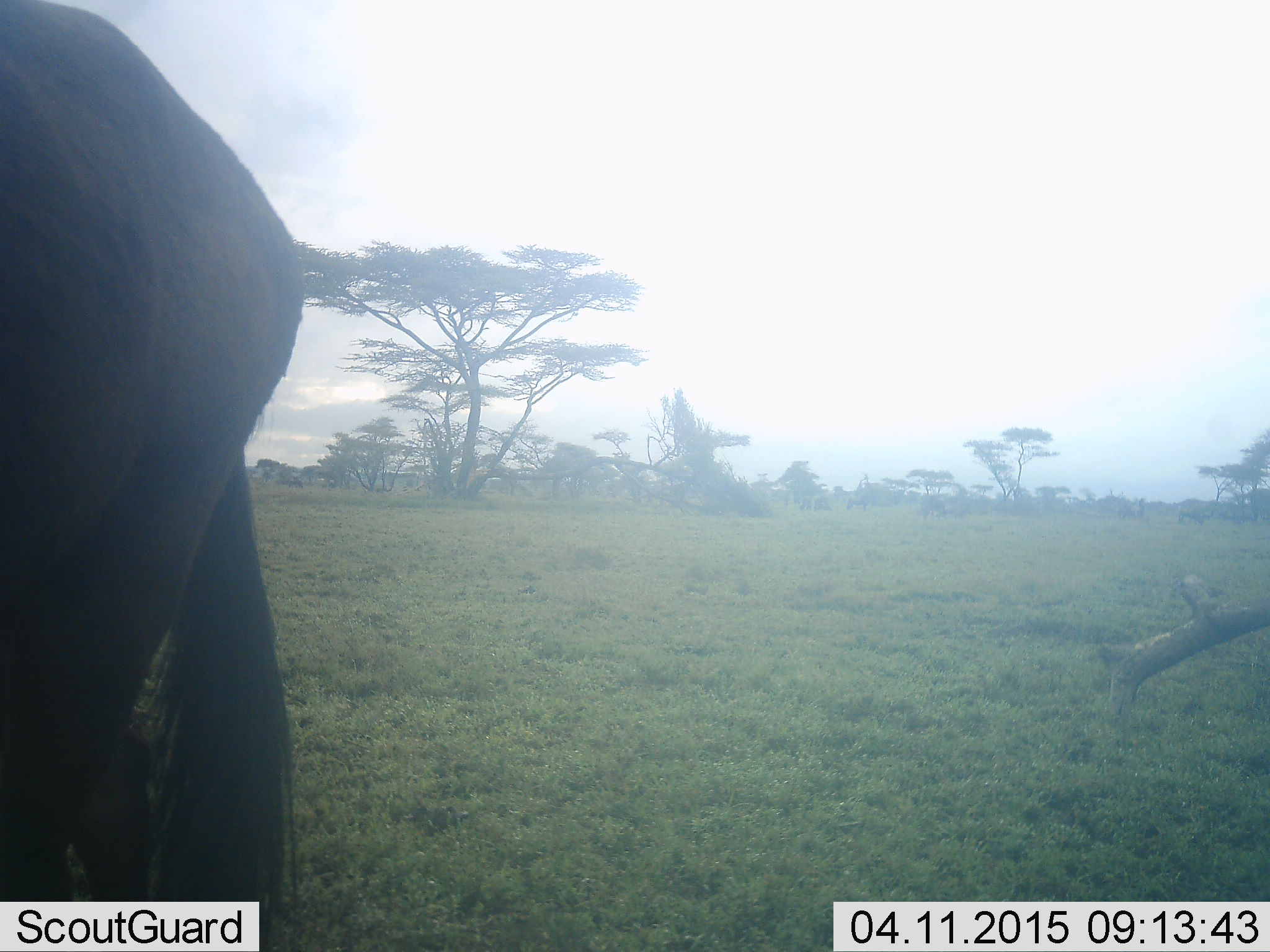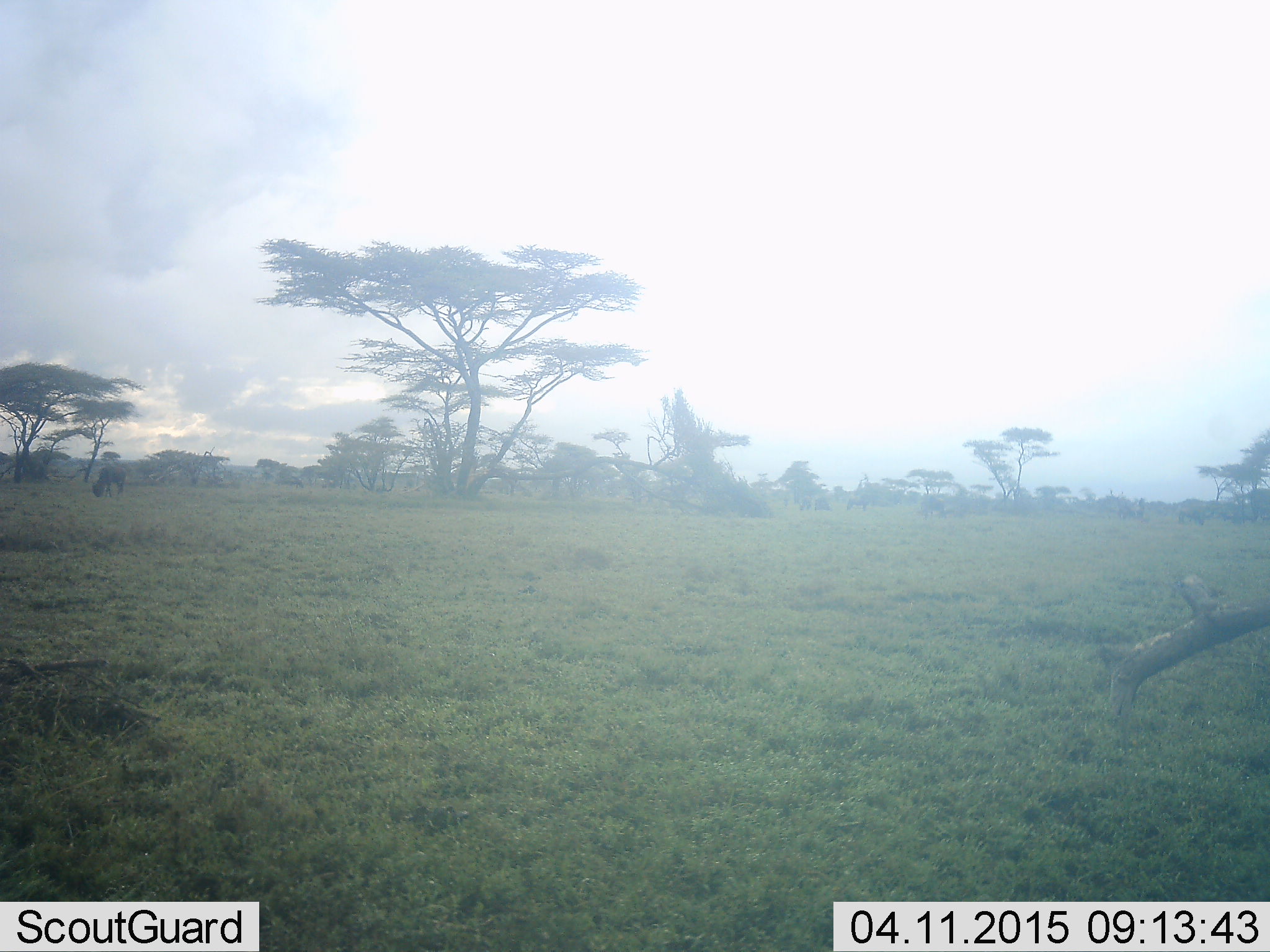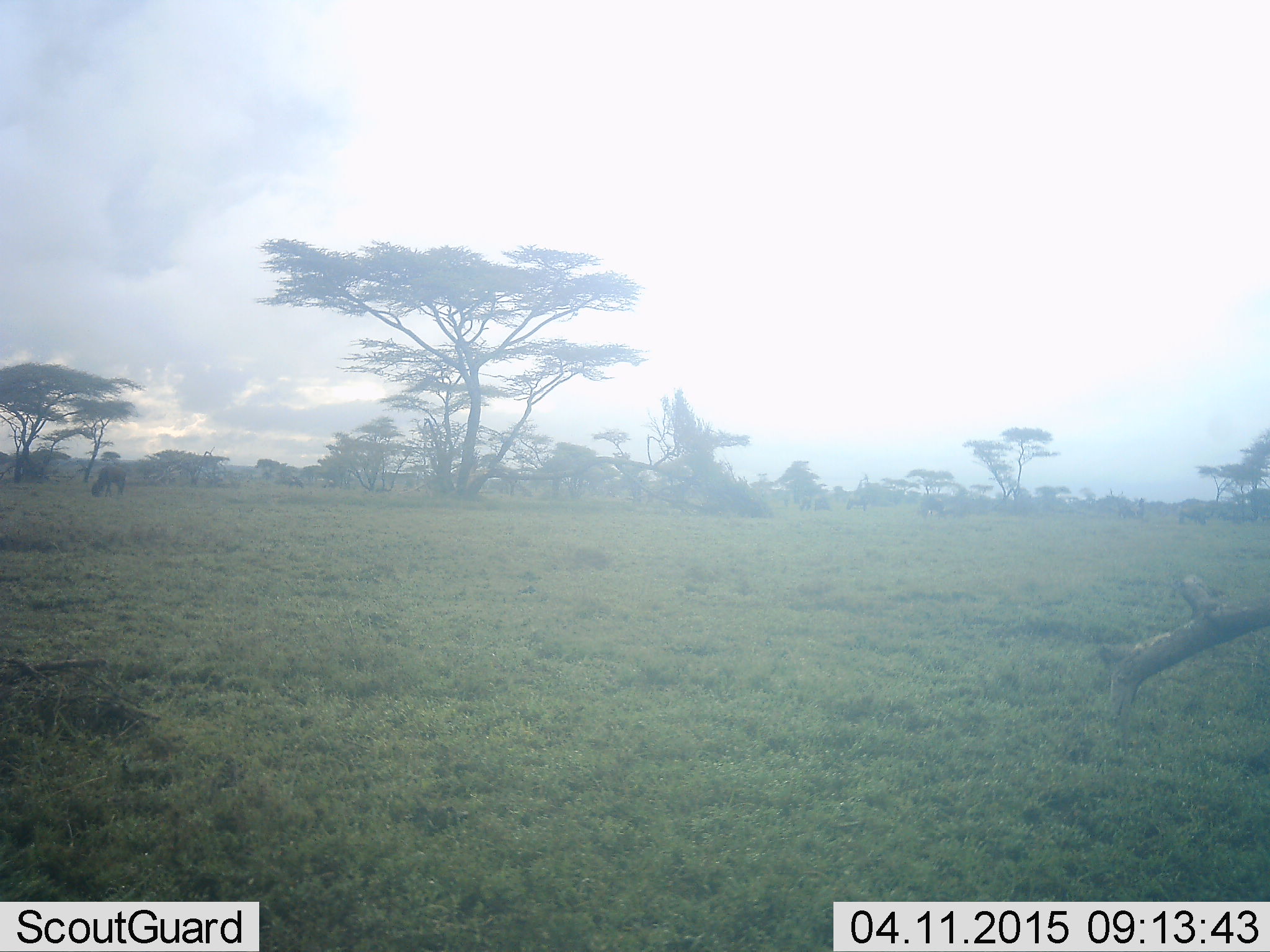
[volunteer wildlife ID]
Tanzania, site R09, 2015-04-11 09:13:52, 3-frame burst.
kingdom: Animalia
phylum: Chordata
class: Mammalia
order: Artiodactyla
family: Bovidae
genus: Connochaetes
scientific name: Connochaetes taurinus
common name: blue wildebeest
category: wildebeest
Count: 2.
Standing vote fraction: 50%.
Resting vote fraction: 0%.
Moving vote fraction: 70%.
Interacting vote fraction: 0%.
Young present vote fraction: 0%.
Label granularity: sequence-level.